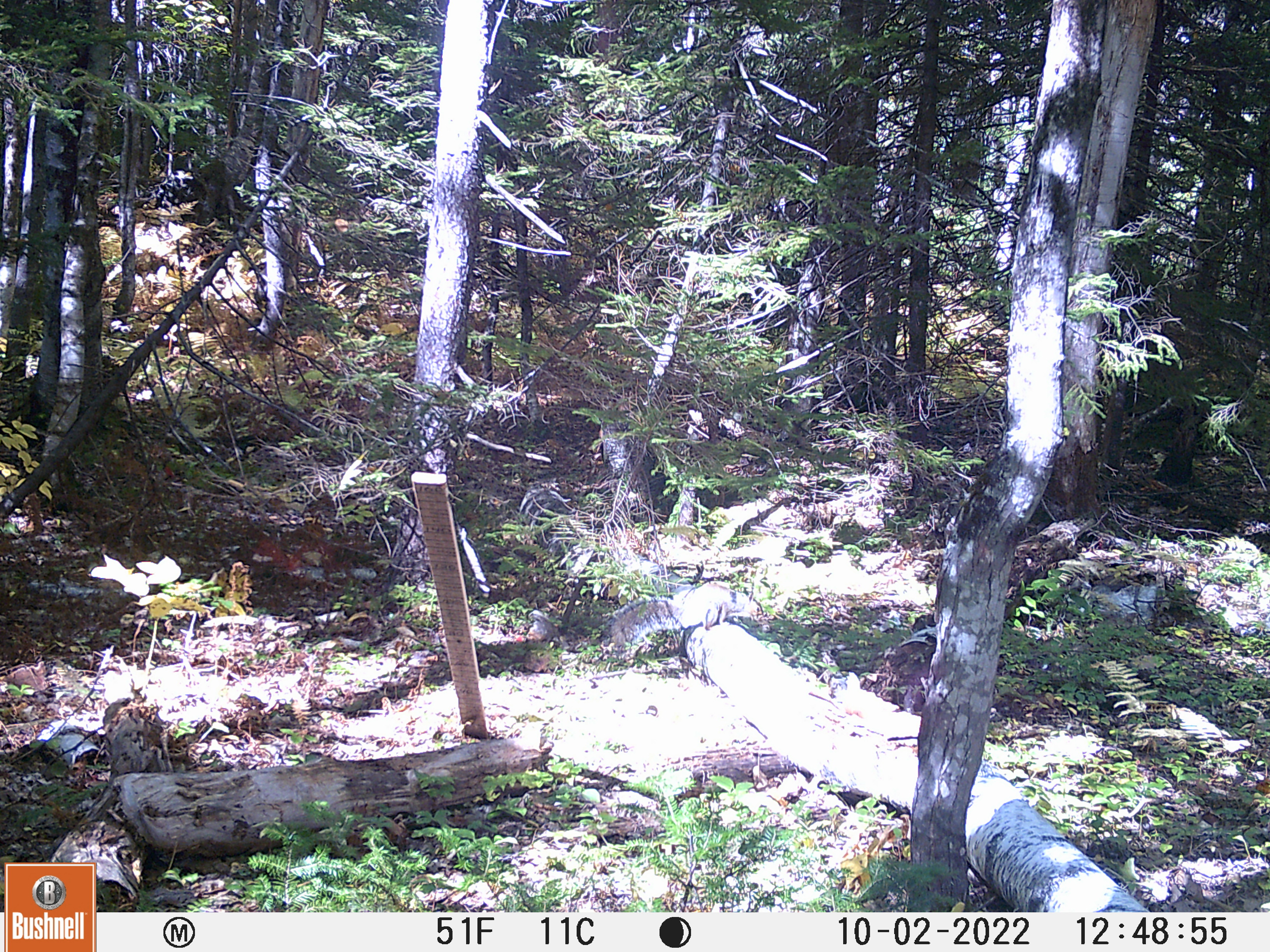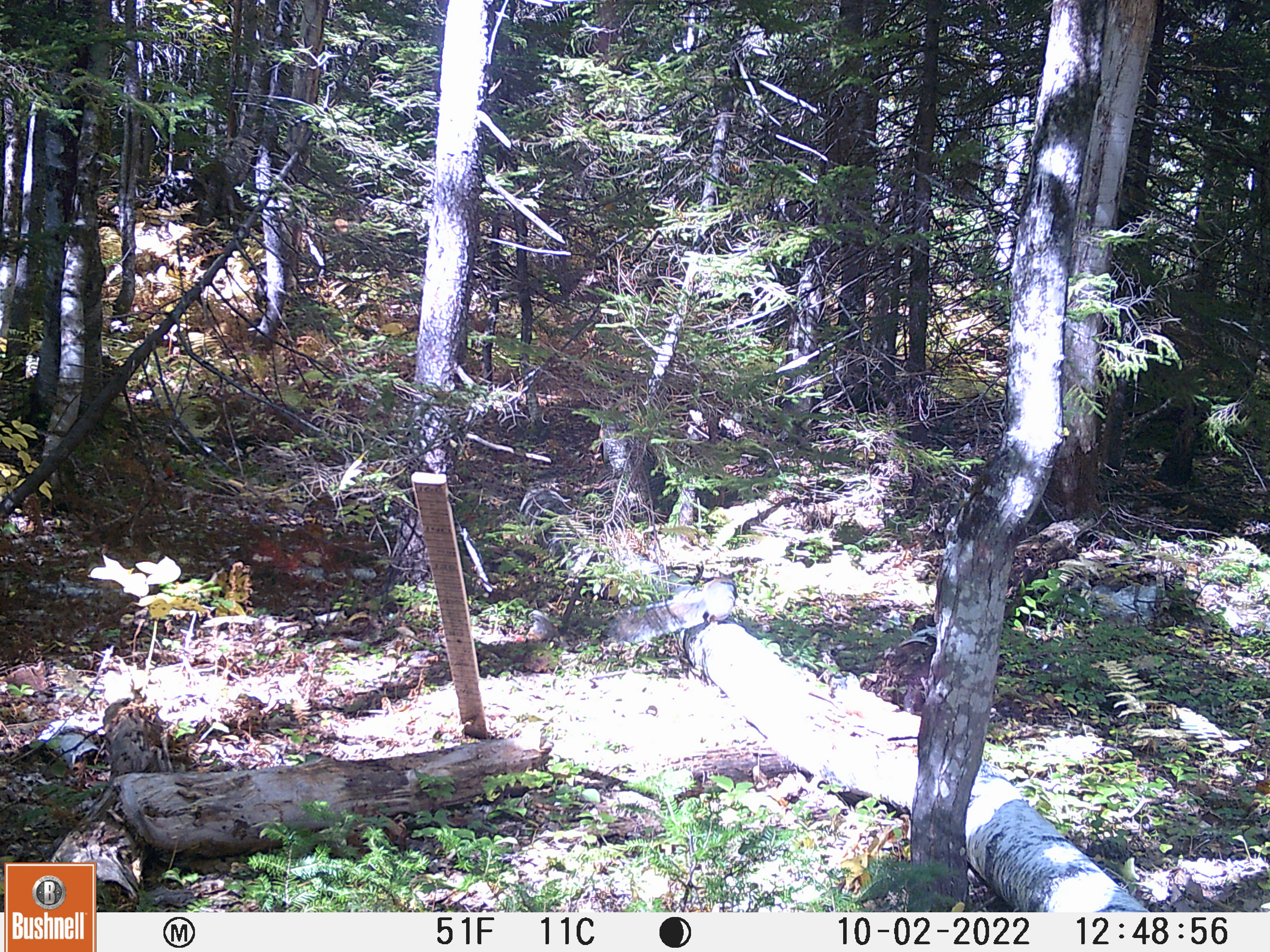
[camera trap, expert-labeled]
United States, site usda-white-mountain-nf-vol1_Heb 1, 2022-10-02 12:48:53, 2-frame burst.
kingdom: Animalia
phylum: Chordata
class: Mammalia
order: Rodentia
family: Sciuridae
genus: Sciurus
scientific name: Sciurus carolinensis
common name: gray squirrel